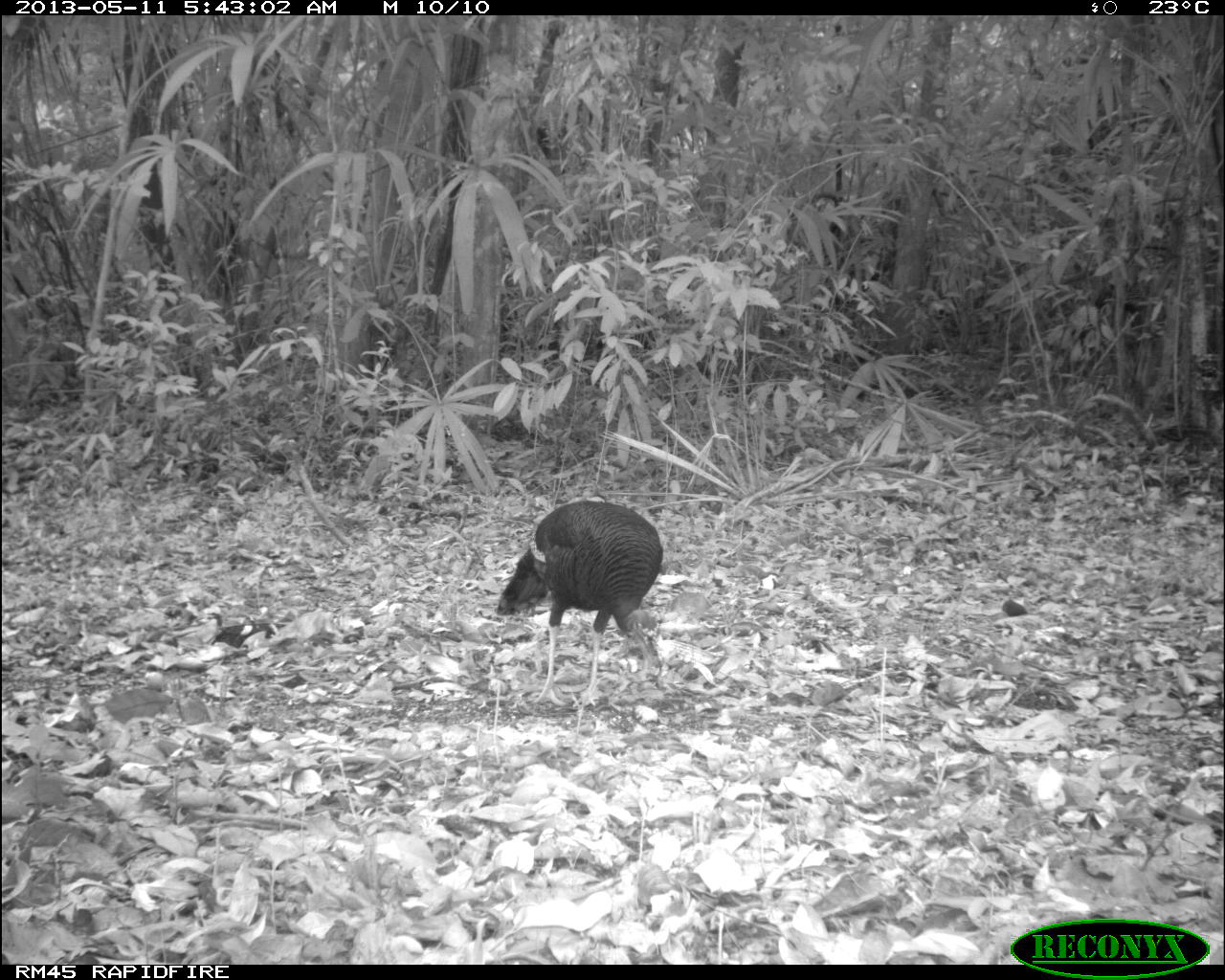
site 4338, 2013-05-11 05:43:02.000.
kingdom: Animalia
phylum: Chordata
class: Aves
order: Galliformes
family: Phasianidae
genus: Meleagris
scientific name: Meleagris ocellata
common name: ocellated turkey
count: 1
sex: female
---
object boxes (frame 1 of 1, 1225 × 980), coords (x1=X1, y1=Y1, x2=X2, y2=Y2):
meleagris ocellata: (x1=491, y1=497, x2=666, y2=643)